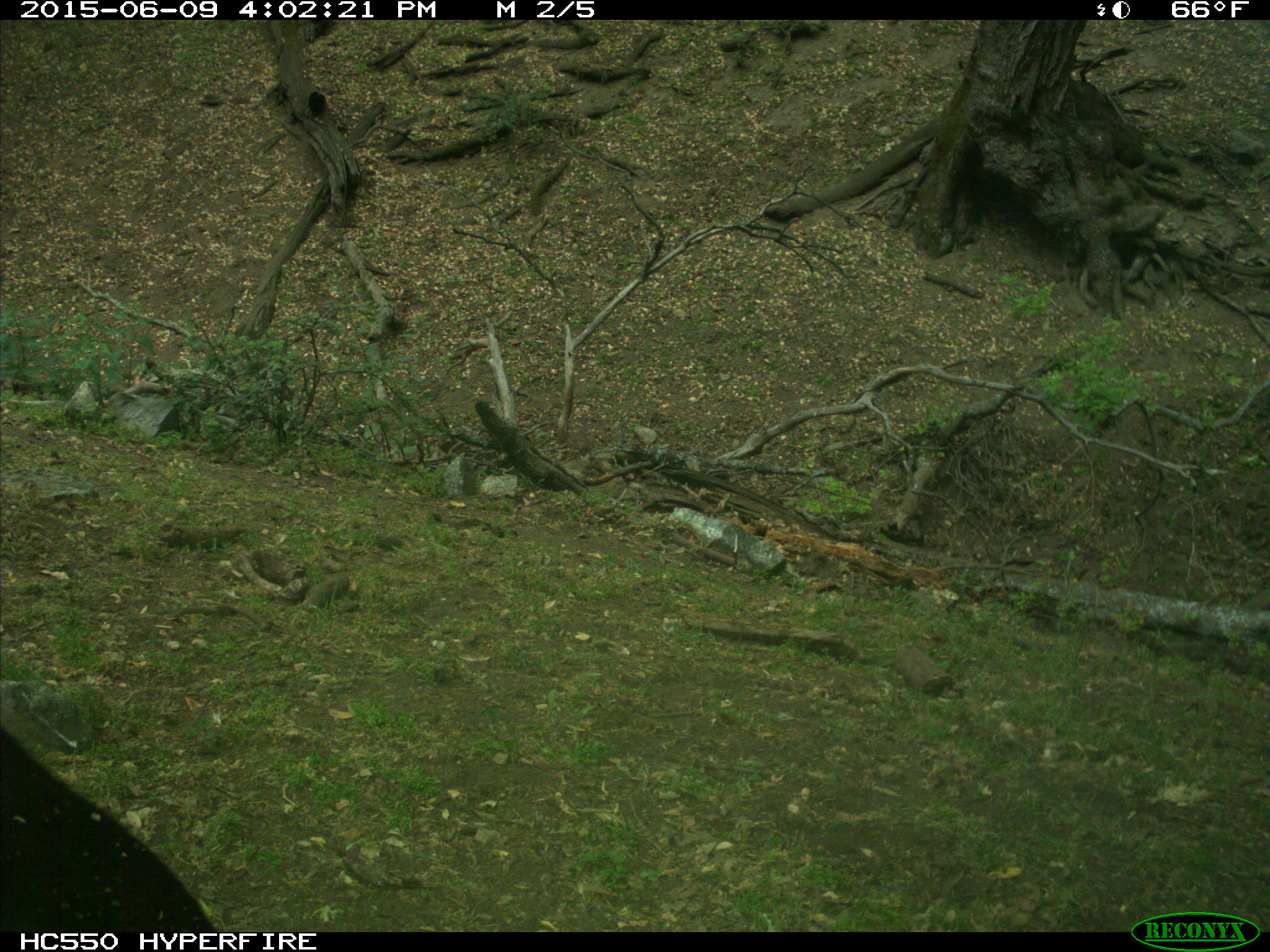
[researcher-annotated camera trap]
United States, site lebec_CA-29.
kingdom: Animalia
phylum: Chordata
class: Mammalia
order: Artiodactyla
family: Bovidae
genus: Bos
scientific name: Bos taurus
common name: domestic cow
Bos taurus (domestic cow).